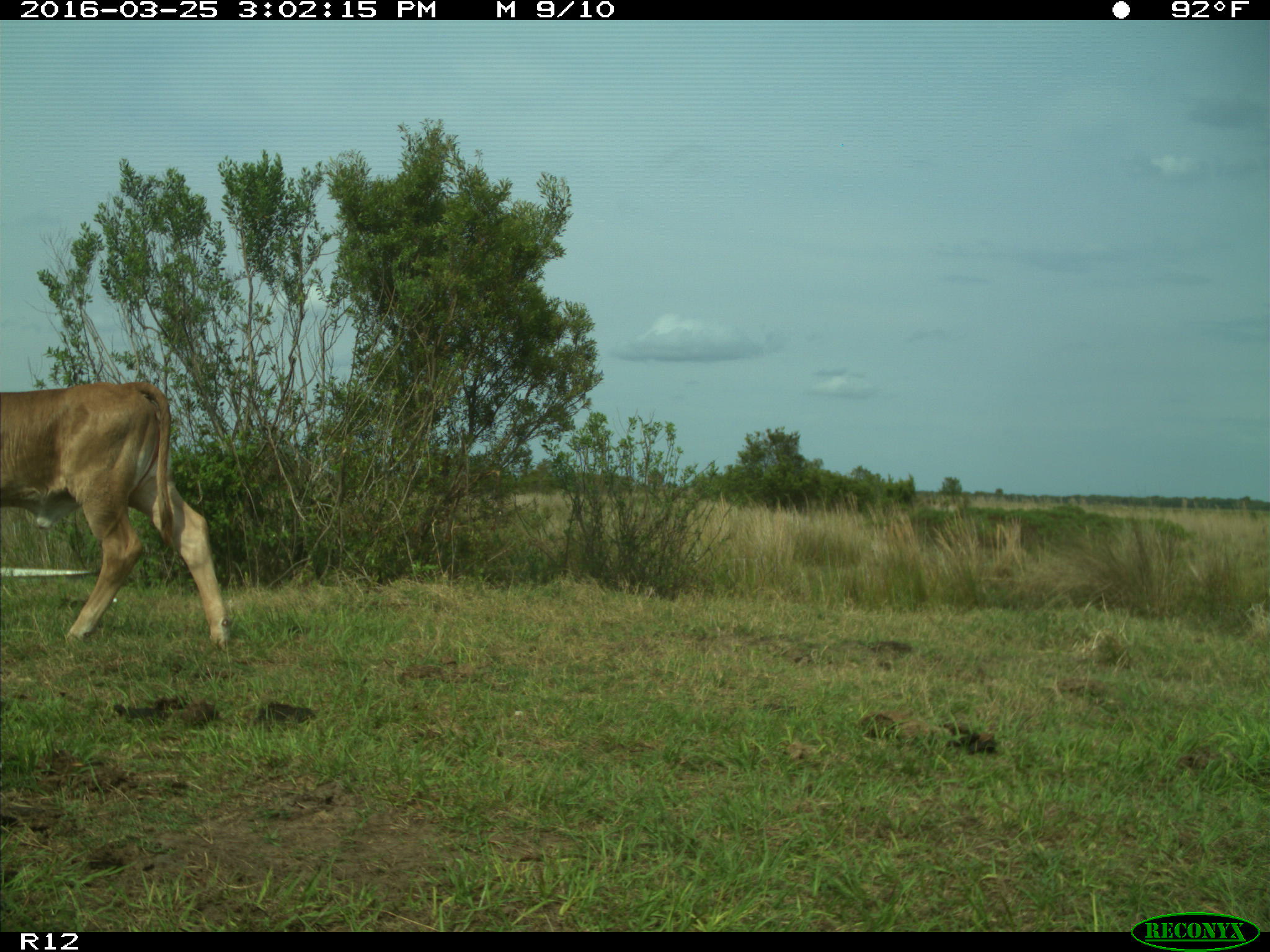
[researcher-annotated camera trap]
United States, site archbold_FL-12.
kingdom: Animalia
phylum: Chordata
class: Mammalia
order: Artiodactyla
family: Bovidae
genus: Bos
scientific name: Bos taurus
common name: domestic cow